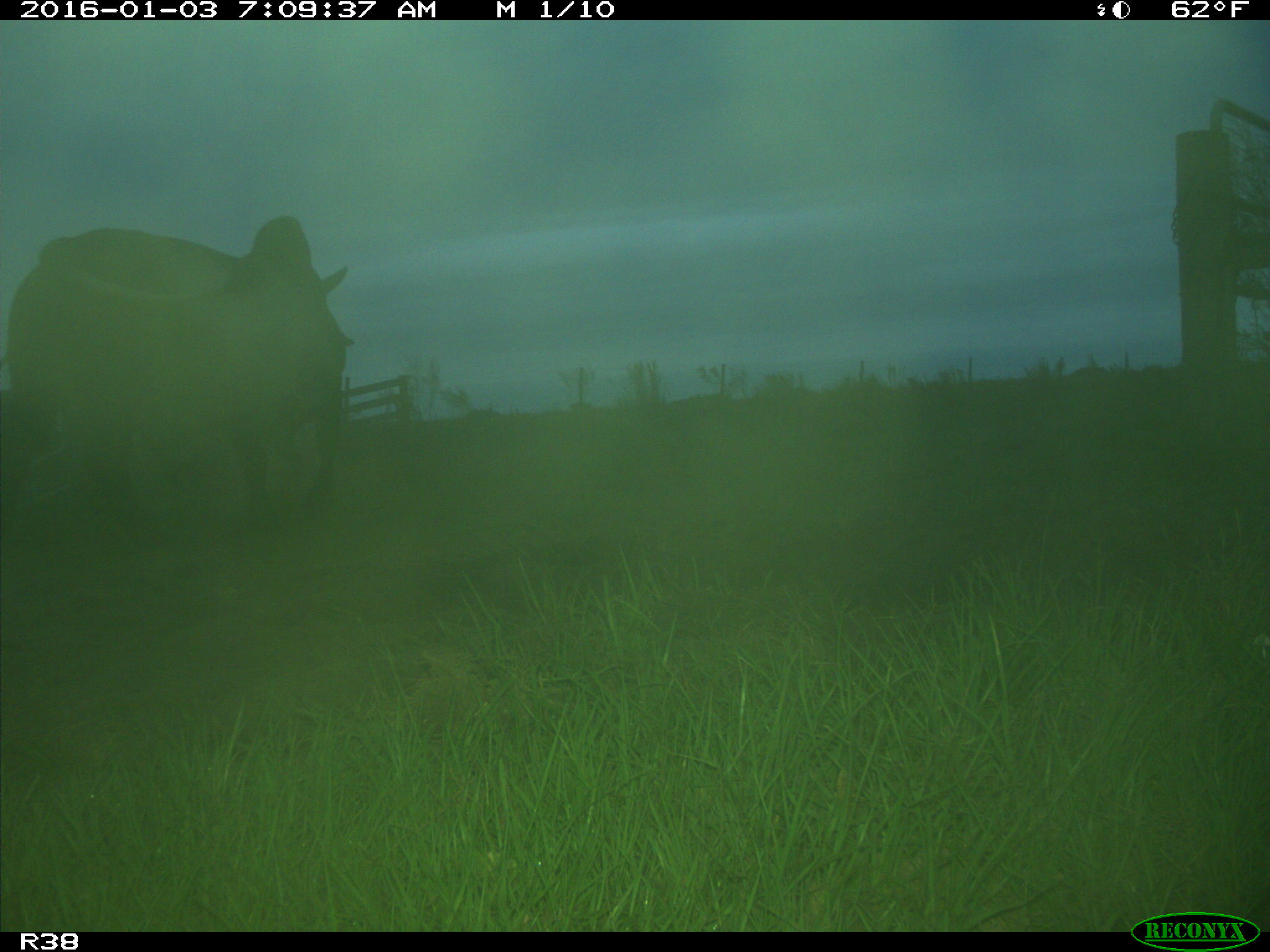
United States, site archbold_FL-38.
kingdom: Animalia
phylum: Chordata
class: Mammalia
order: Artiodactyla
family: Bovidae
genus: Bos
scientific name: Bos taurus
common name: domestic cow